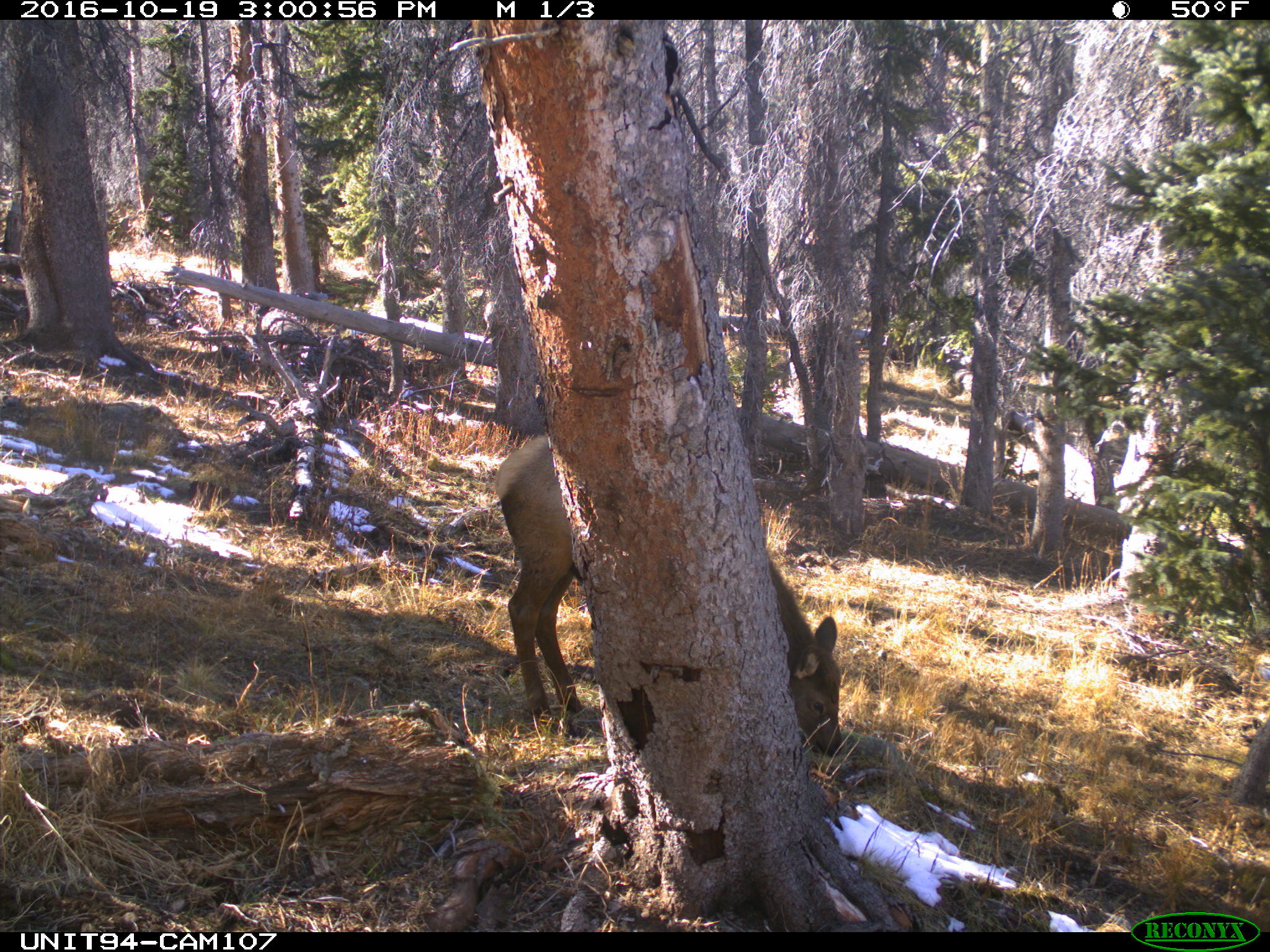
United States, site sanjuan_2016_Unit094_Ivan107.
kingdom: Animalia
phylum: Chordata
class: Mammalia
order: Artiodactyla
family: Cervidae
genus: Cervus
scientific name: Cervus elaphus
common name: red deer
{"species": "Cervus elaphus (red deer)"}